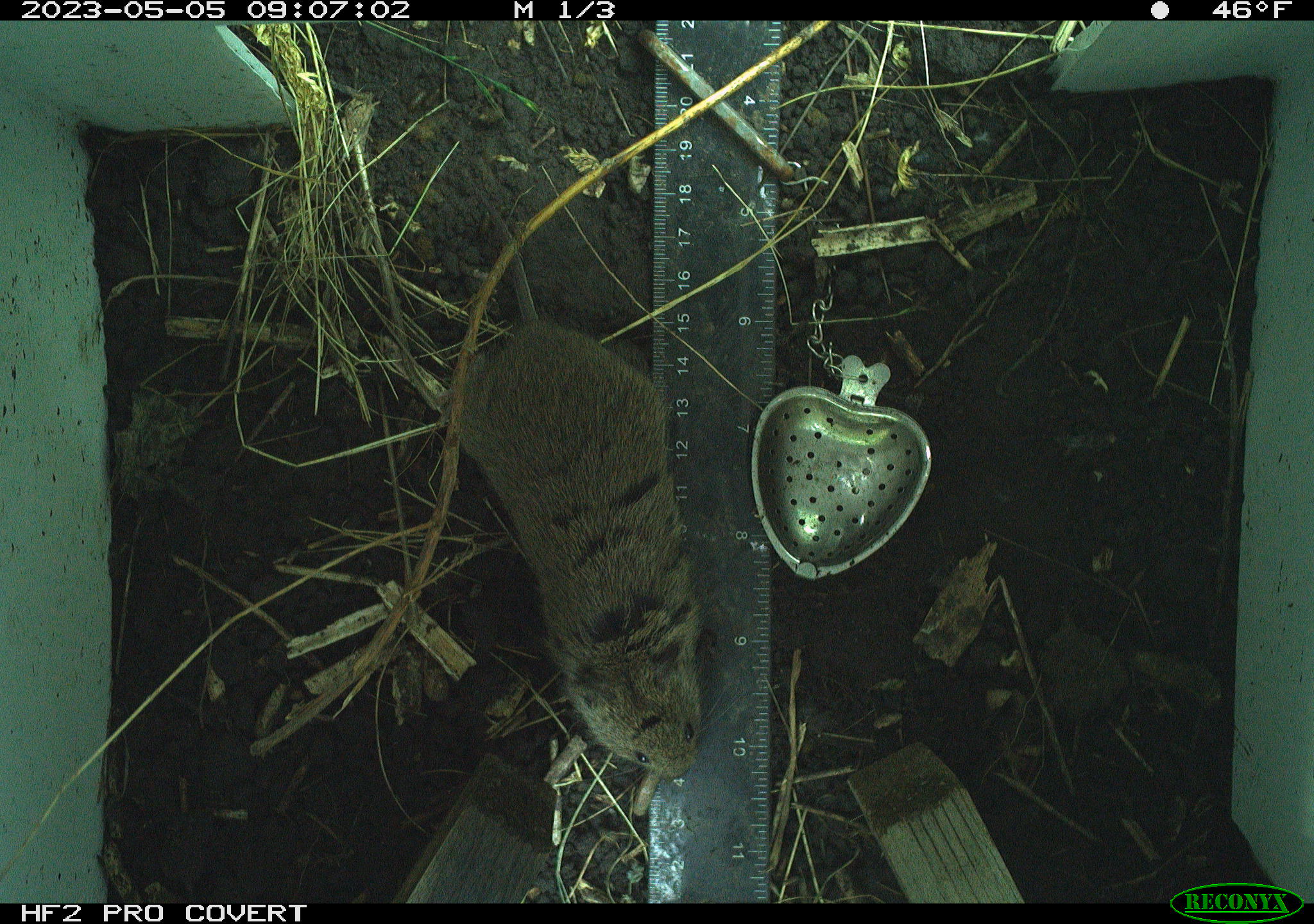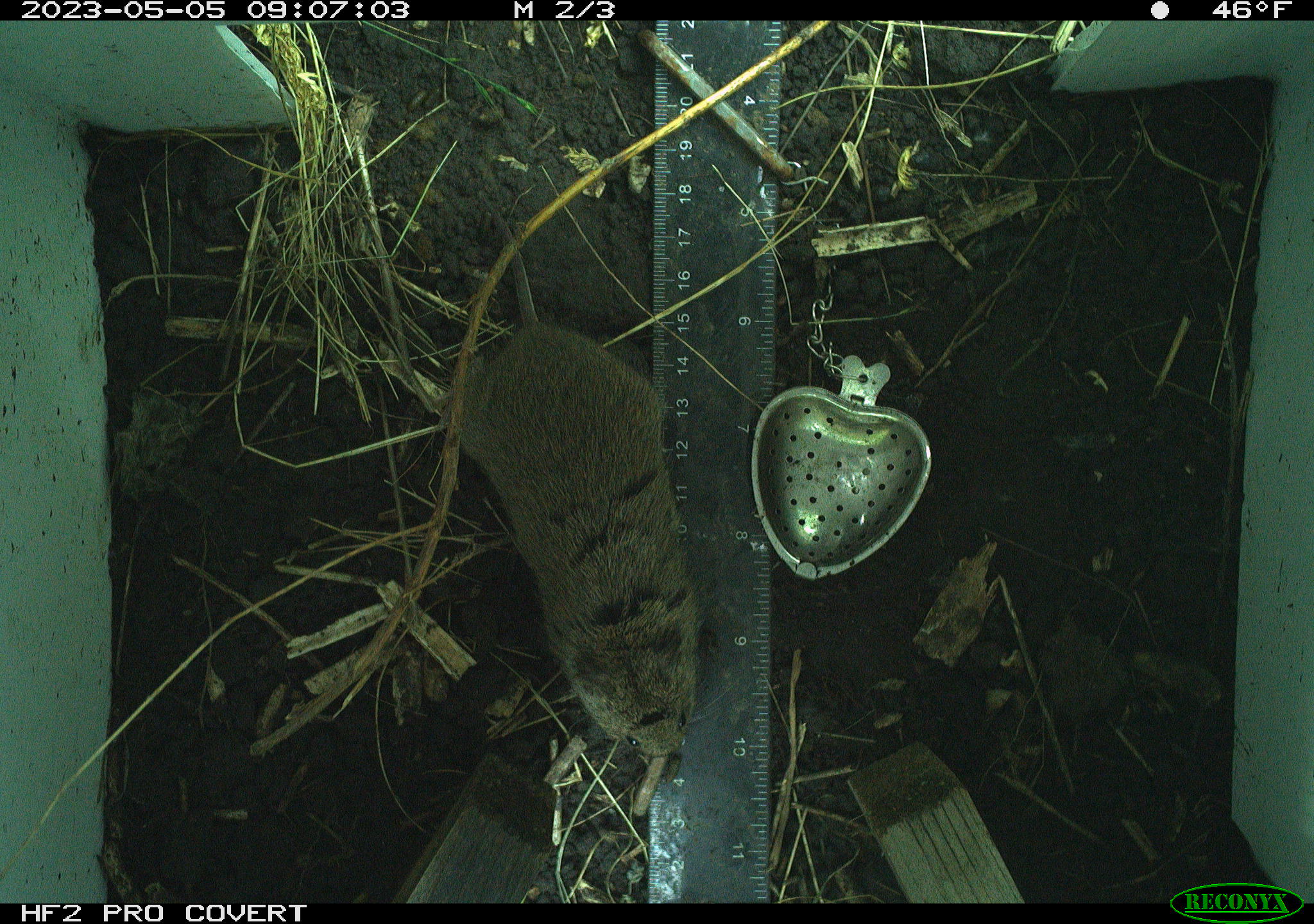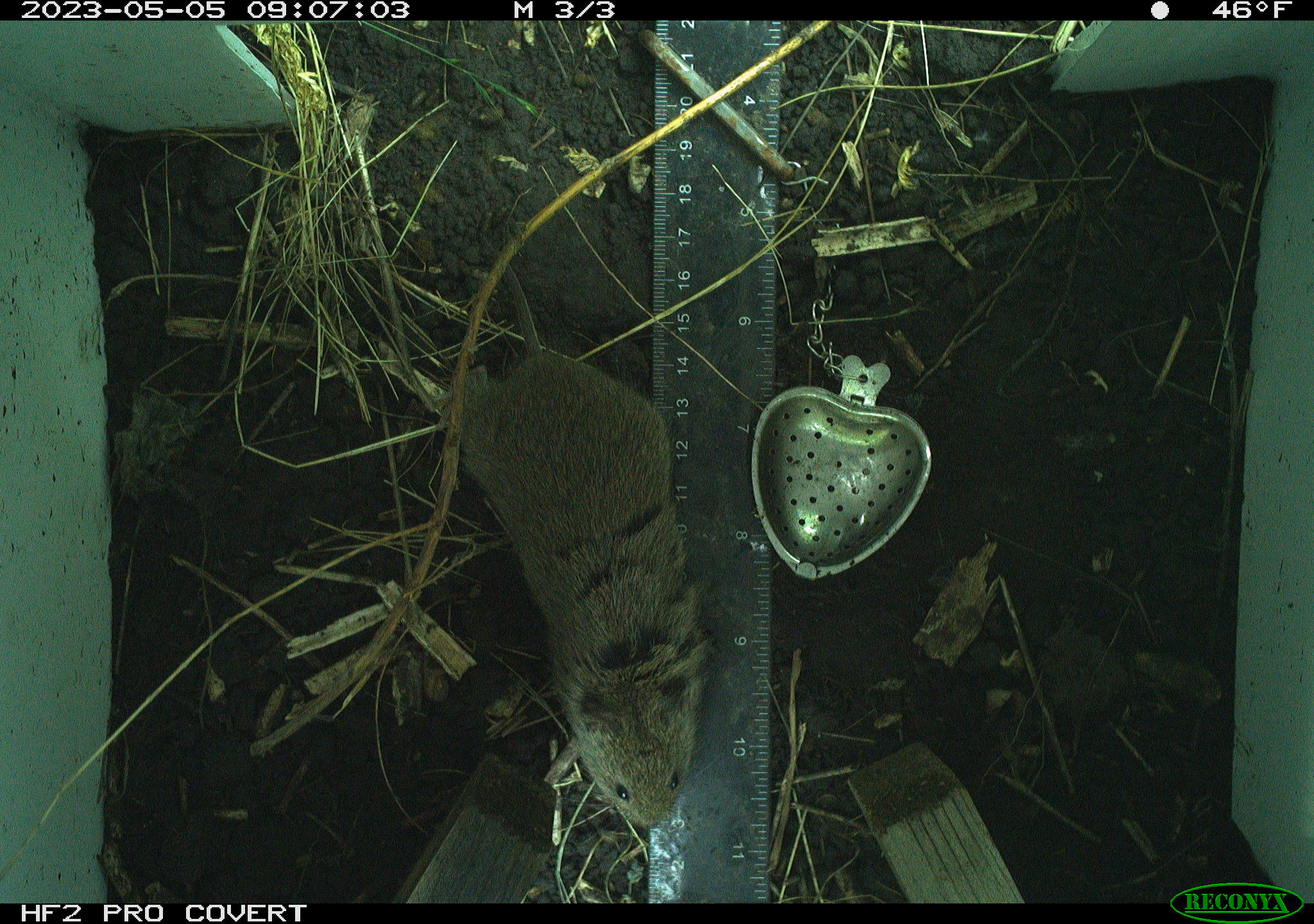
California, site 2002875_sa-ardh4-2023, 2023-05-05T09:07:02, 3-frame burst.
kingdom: Animalia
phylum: Chordata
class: Mammalia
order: Rodentia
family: Cricetidae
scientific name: Arvicolinae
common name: voles, lemmings, and muskrats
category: arvicolinae subfamily